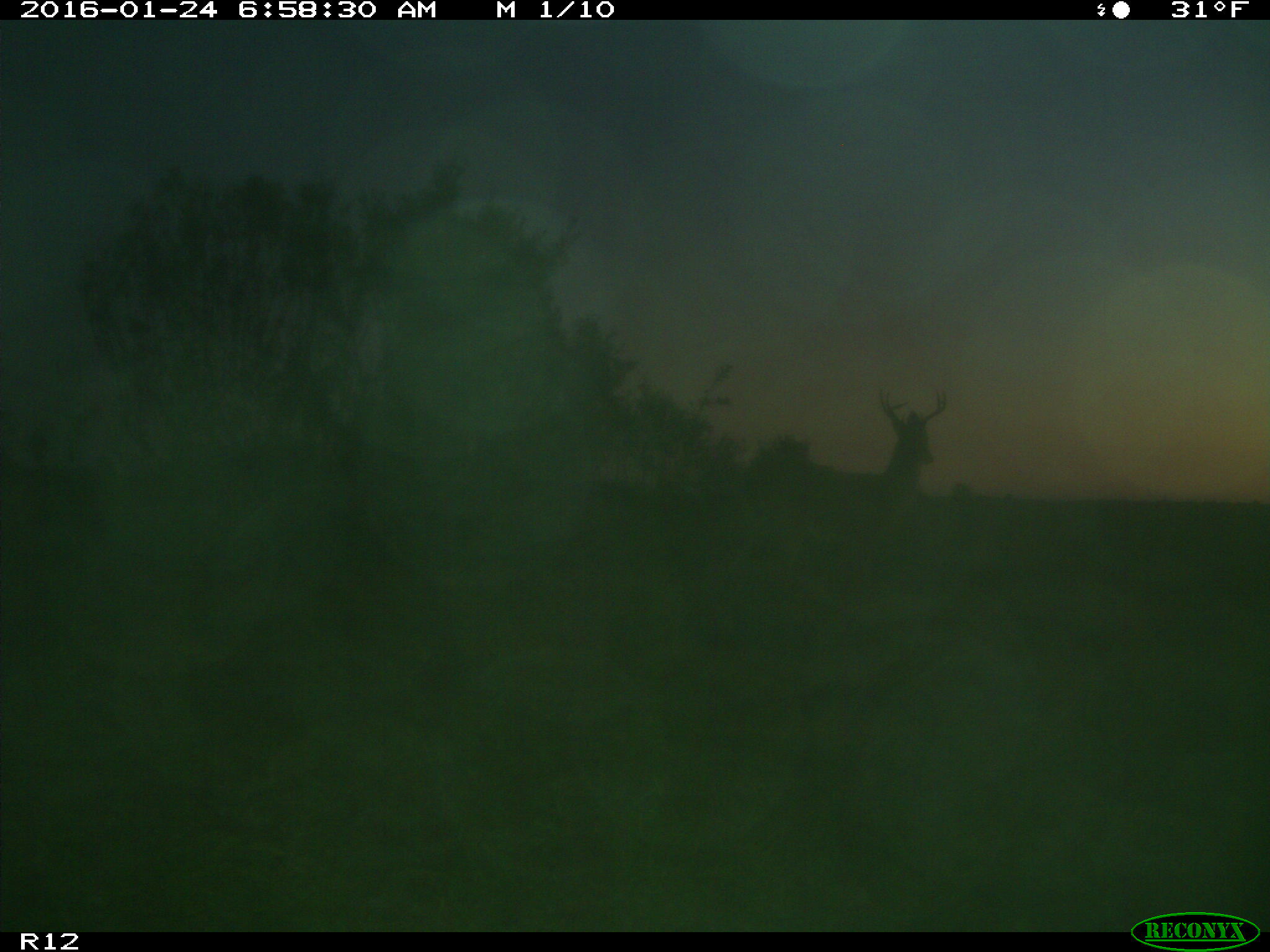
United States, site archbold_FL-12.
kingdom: Animalia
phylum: Chordata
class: Mammalia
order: Artiodactyla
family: Cervidae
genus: Odocoileus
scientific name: Odocoileus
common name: deer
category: unidentified deer